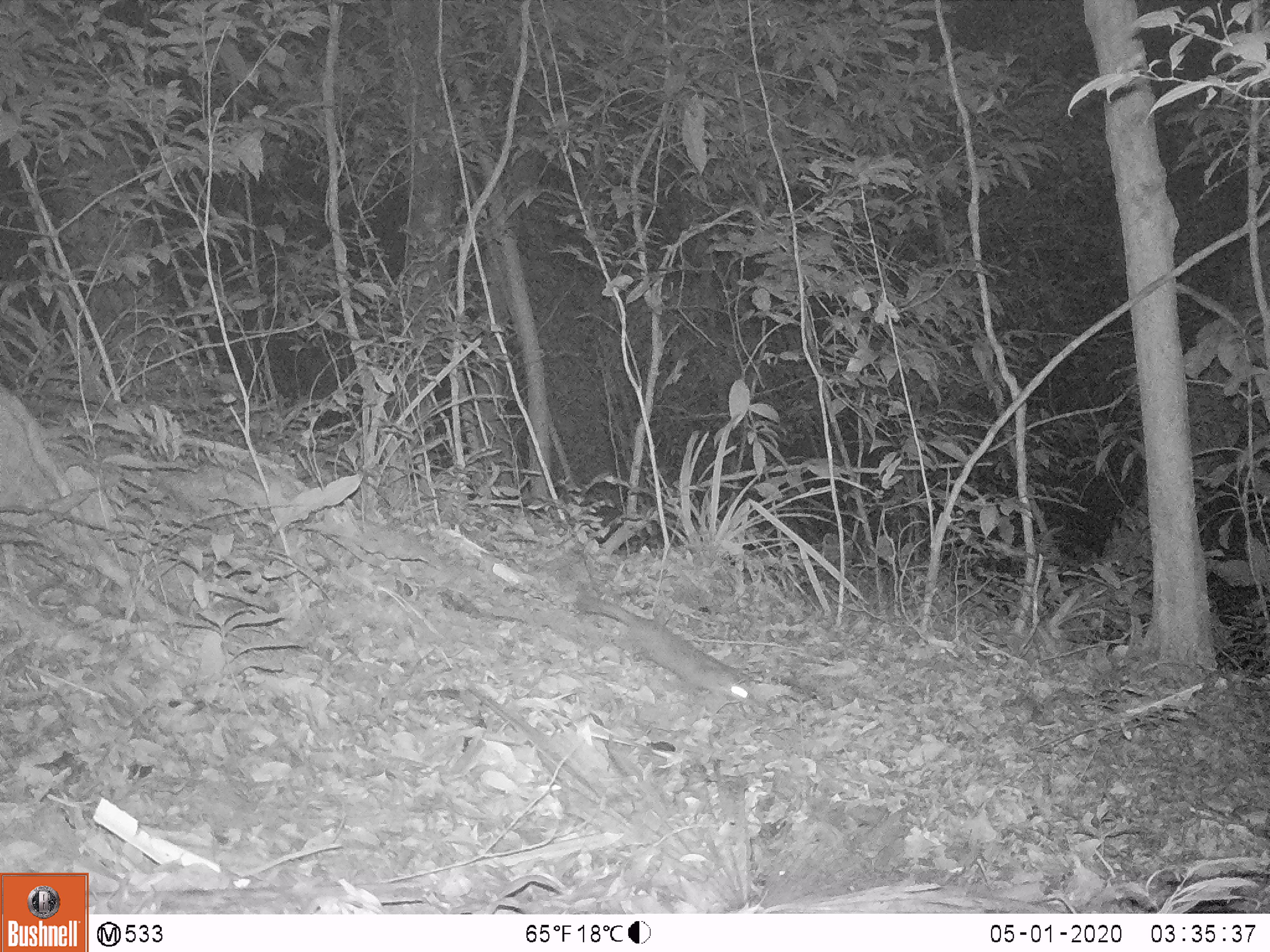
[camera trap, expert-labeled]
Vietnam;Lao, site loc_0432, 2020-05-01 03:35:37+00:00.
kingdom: Animalia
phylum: Chordata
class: Mammalia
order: Carnivora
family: Mustelidae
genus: Melogale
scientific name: Melogale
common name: ferret badger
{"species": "ferret badger (Melogale)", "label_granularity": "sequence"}